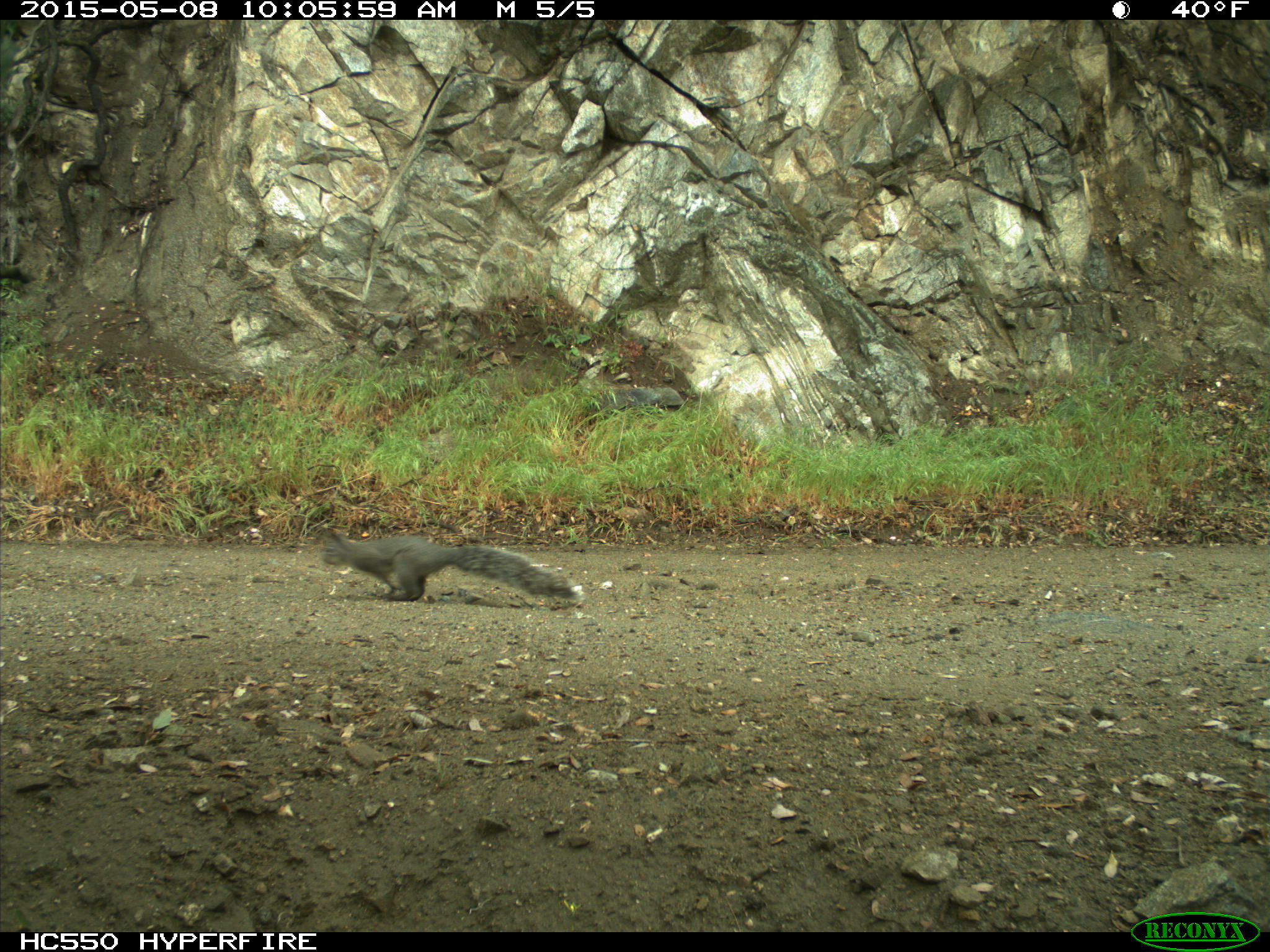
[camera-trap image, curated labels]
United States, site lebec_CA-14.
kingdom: Animalia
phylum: Chordata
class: Mammalia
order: Rodentia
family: Sciuridae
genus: Sciurus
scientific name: Sciurus carolinensis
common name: eastern gray squirrel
Sciurus carolinensis (eastern gray squirrel).